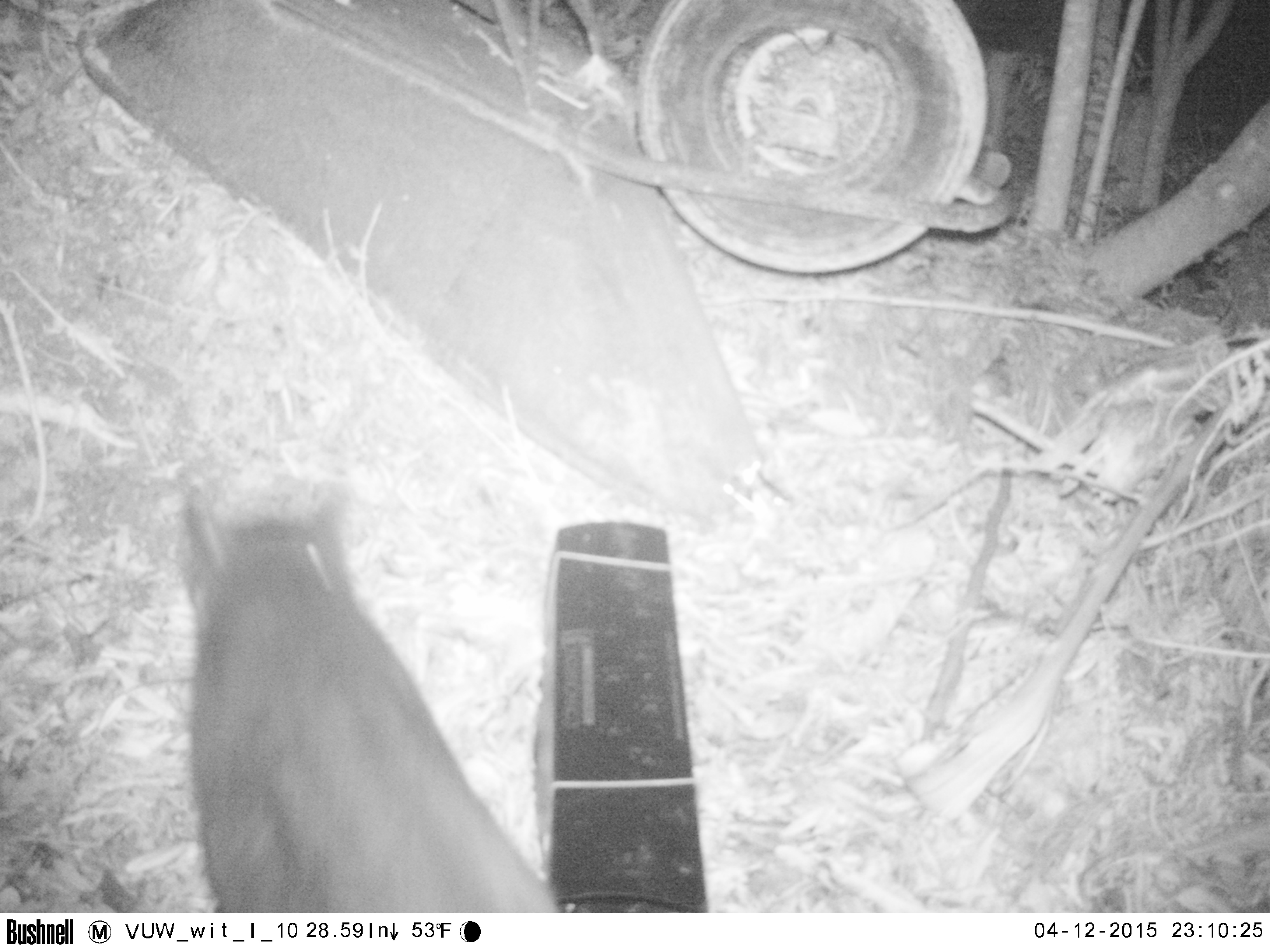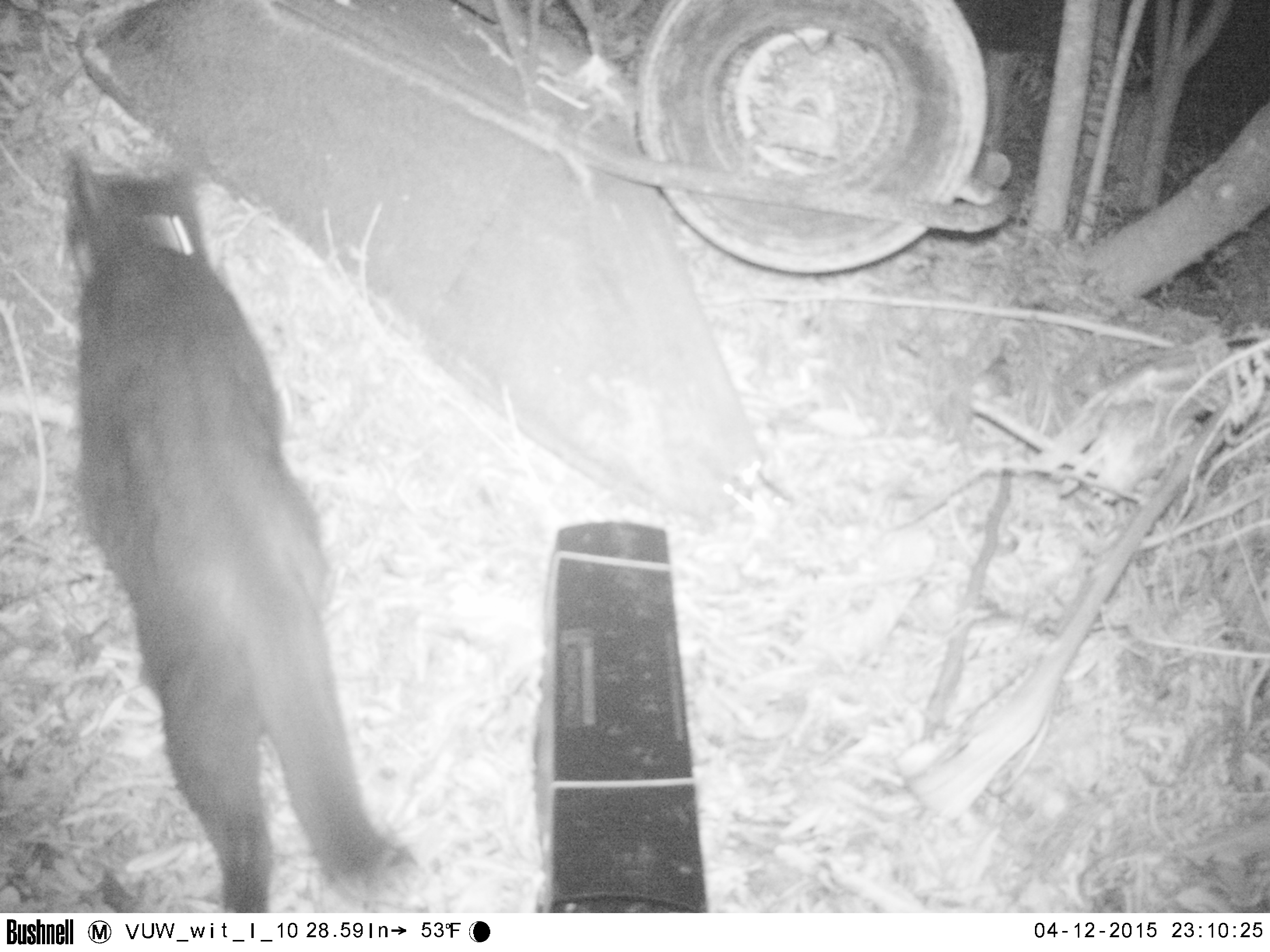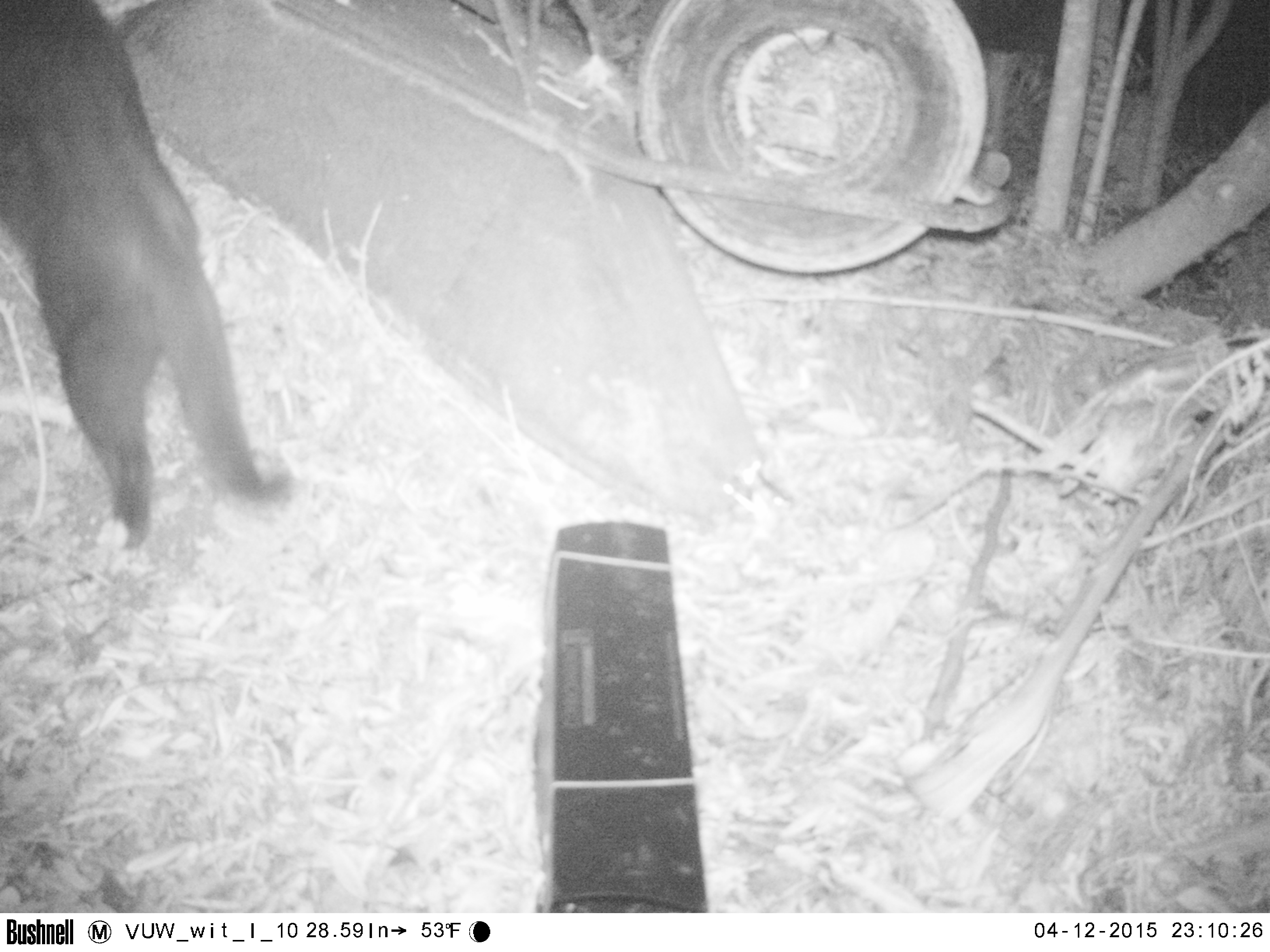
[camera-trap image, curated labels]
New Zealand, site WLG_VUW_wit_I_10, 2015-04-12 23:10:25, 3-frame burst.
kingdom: Animalia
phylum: Chordata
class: Mammalia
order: Carnivora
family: Felidae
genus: Felis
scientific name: Felis catus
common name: domestic cat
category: cat